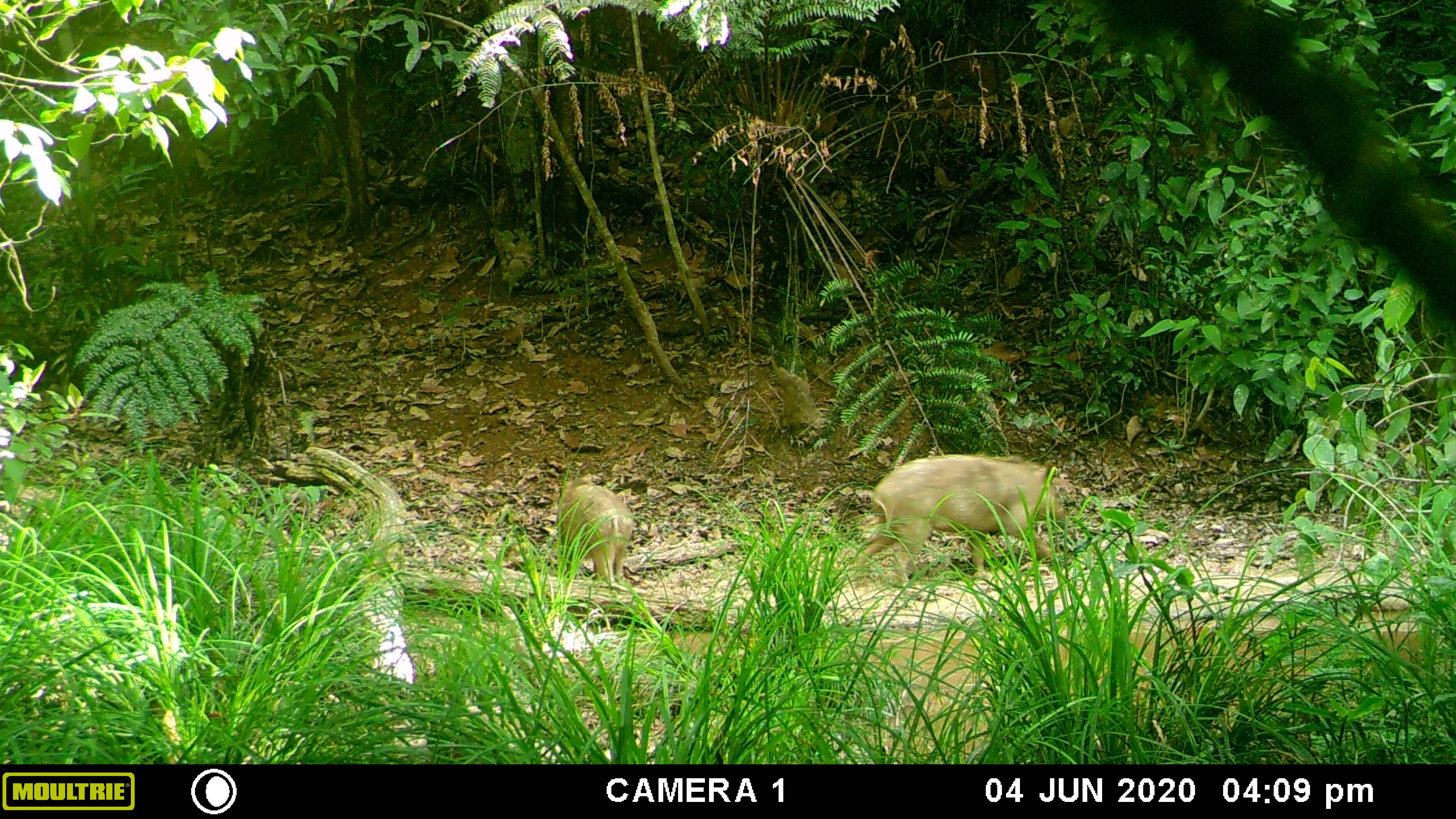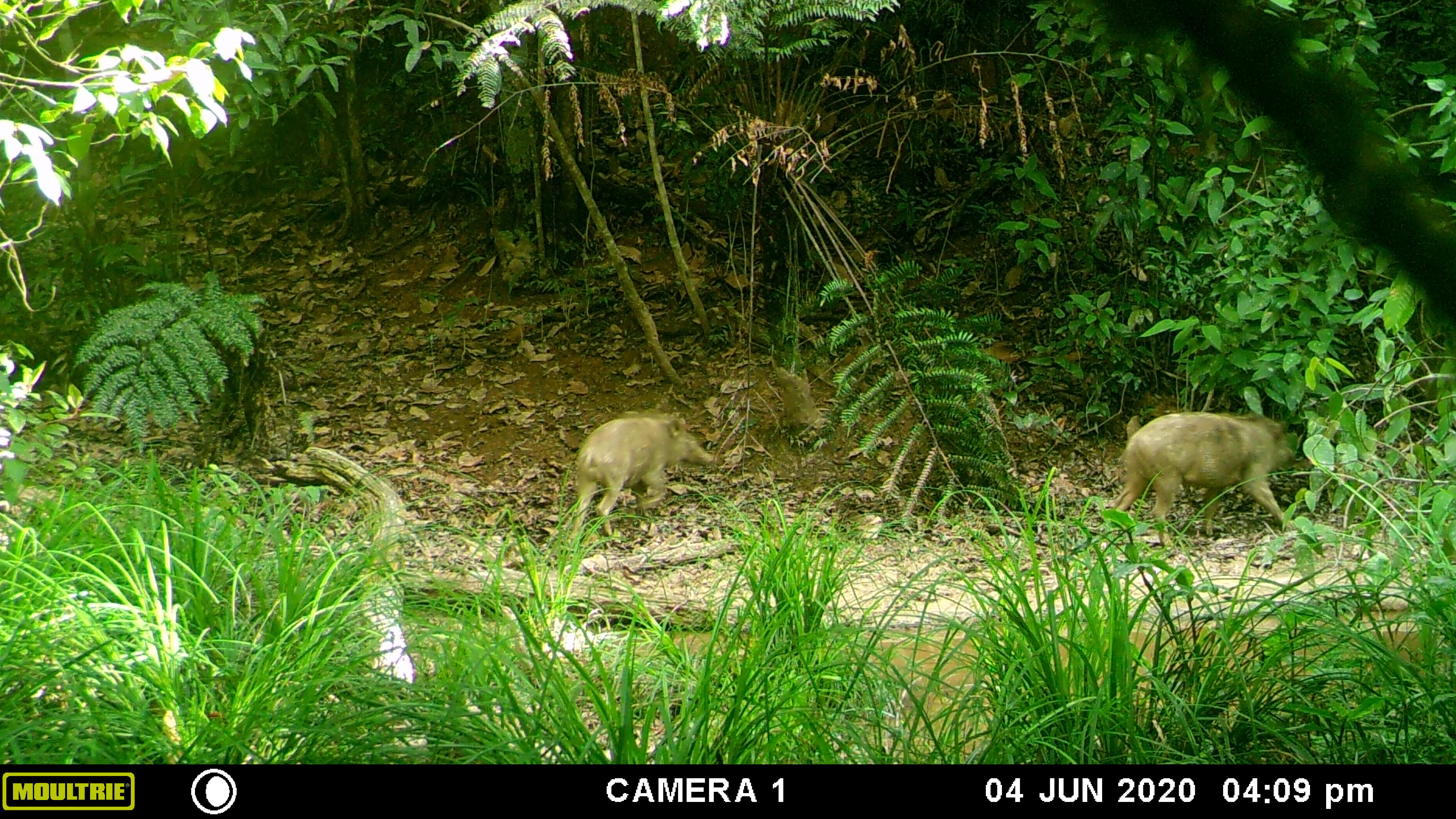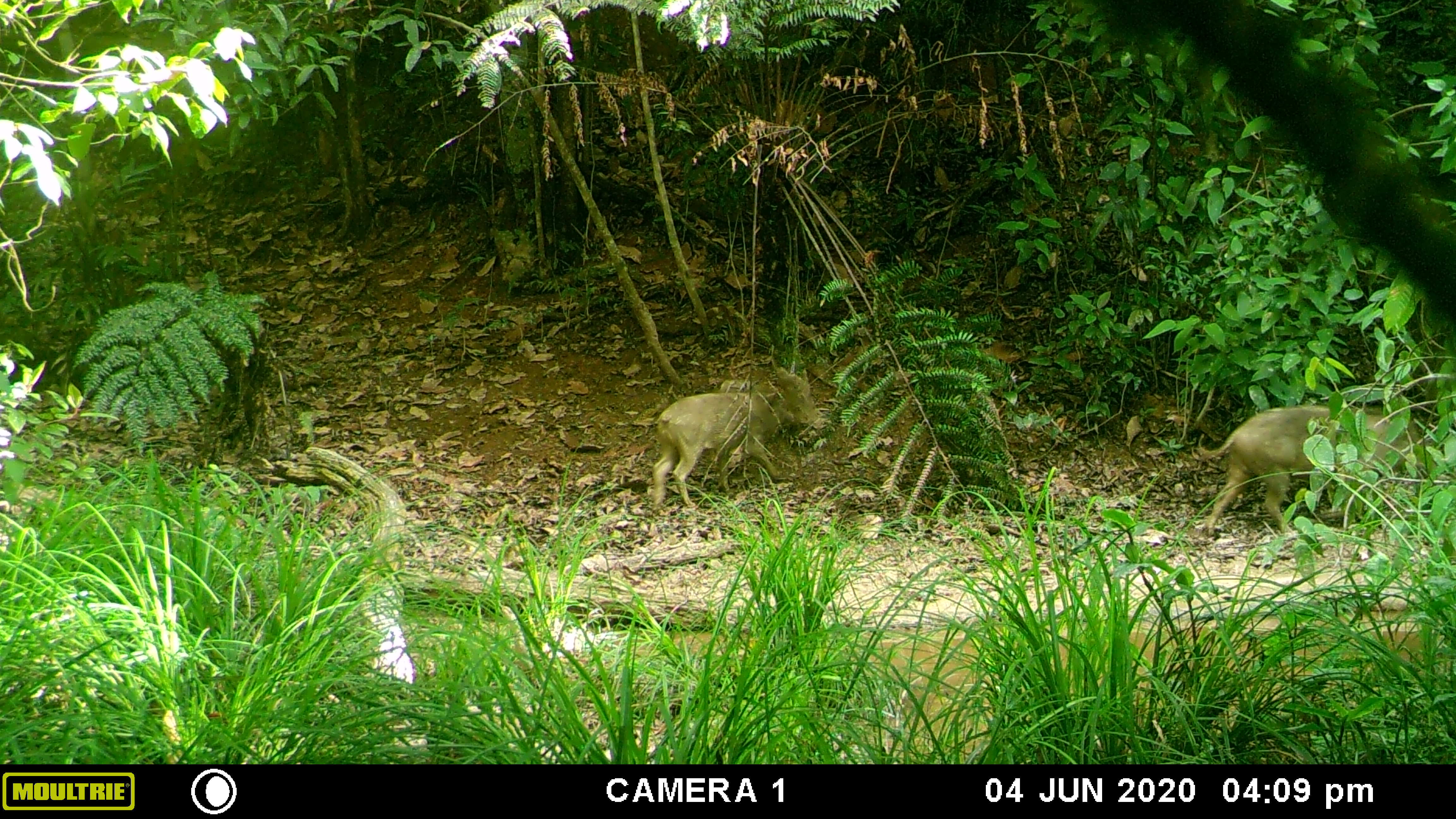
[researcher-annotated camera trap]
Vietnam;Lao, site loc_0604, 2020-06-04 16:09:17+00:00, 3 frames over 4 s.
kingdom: Animalia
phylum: Chordata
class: Mammalia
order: Artiodactyla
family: Suidae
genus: Sus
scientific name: Sus scrofa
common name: eurasian wild pig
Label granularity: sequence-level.